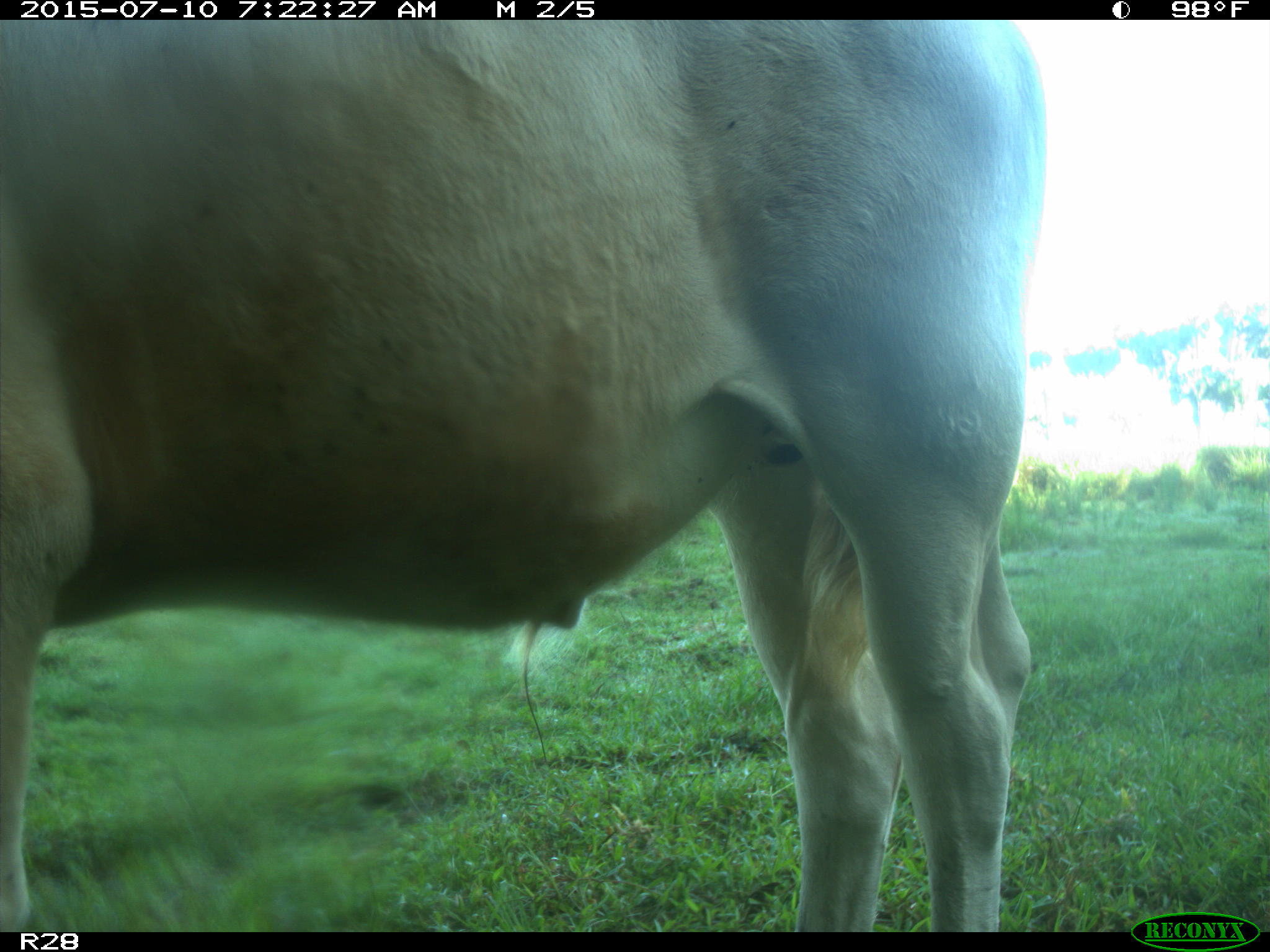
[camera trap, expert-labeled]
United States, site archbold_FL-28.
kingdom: Animalia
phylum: Chordata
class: Mammalia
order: Artiodactyla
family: Bovidae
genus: Bos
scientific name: Bos taurus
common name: domestic cow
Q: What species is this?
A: Bos taurus (domestic cow).